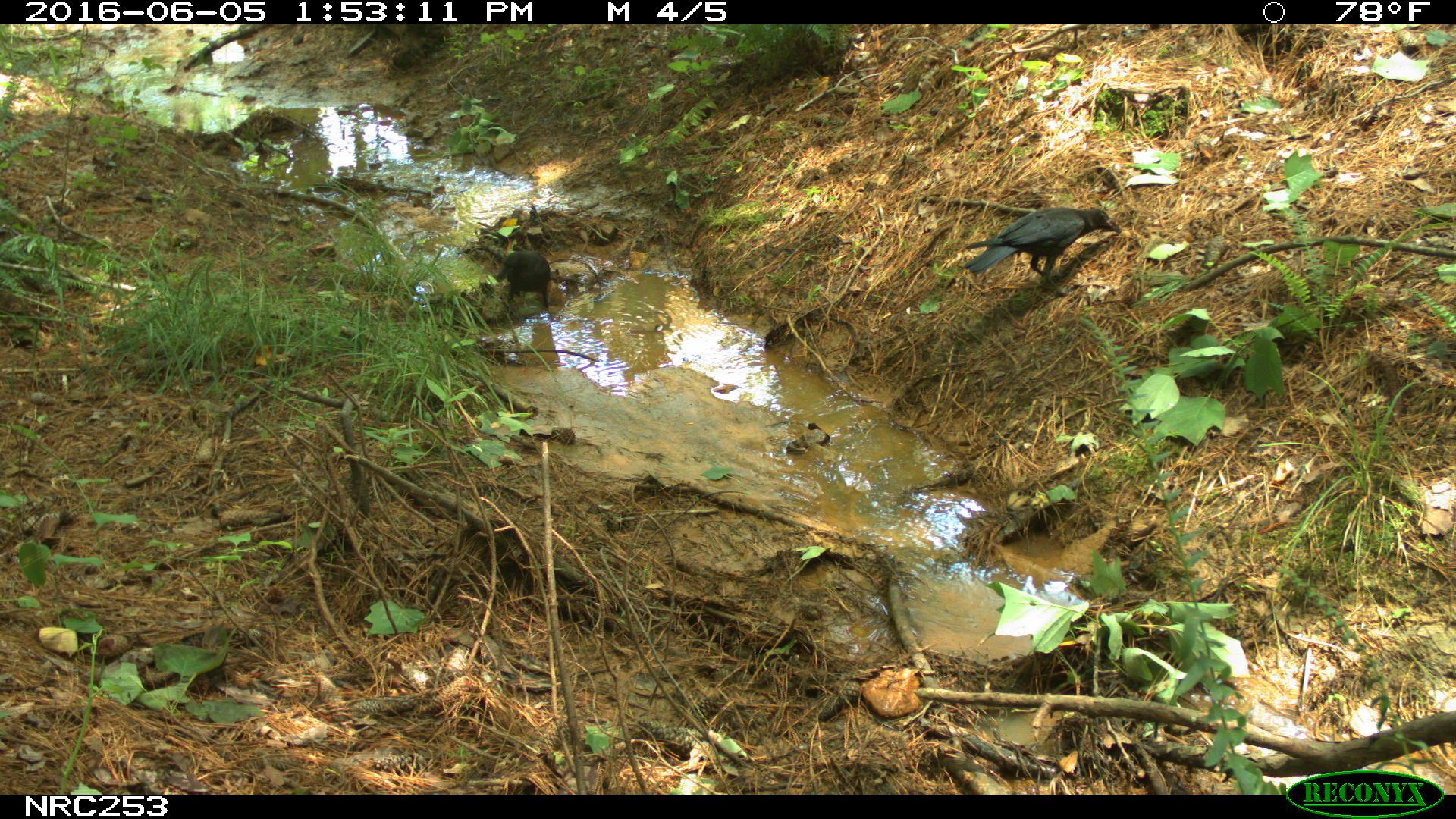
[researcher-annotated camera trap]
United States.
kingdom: Animalia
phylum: Chordata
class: Aves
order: Passeriformes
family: Corvidae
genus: Corvus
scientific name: Corvus brachyrhynchos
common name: american crow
American Crow (Corvus brachyrhynchos).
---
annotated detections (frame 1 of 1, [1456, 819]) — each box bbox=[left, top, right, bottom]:
American Crow: bbox=[963, 194, 1129, 298]; bbox=[489, 220, 567, 341]